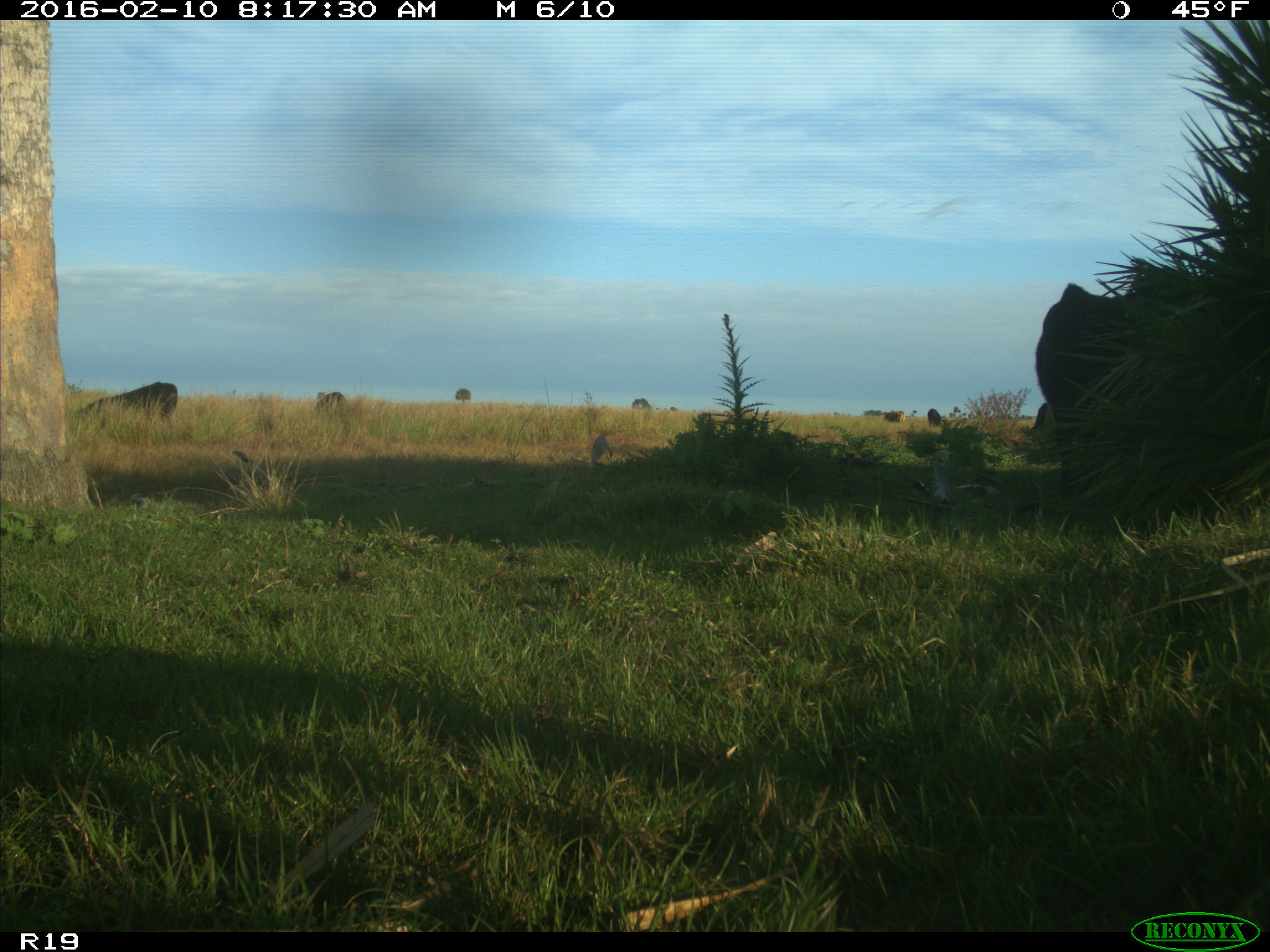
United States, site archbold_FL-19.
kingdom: Animalia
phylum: Chordata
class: Mammalia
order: Artiodactyla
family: Bovidae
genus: Bos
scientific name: Bos taurus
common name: domestic cow